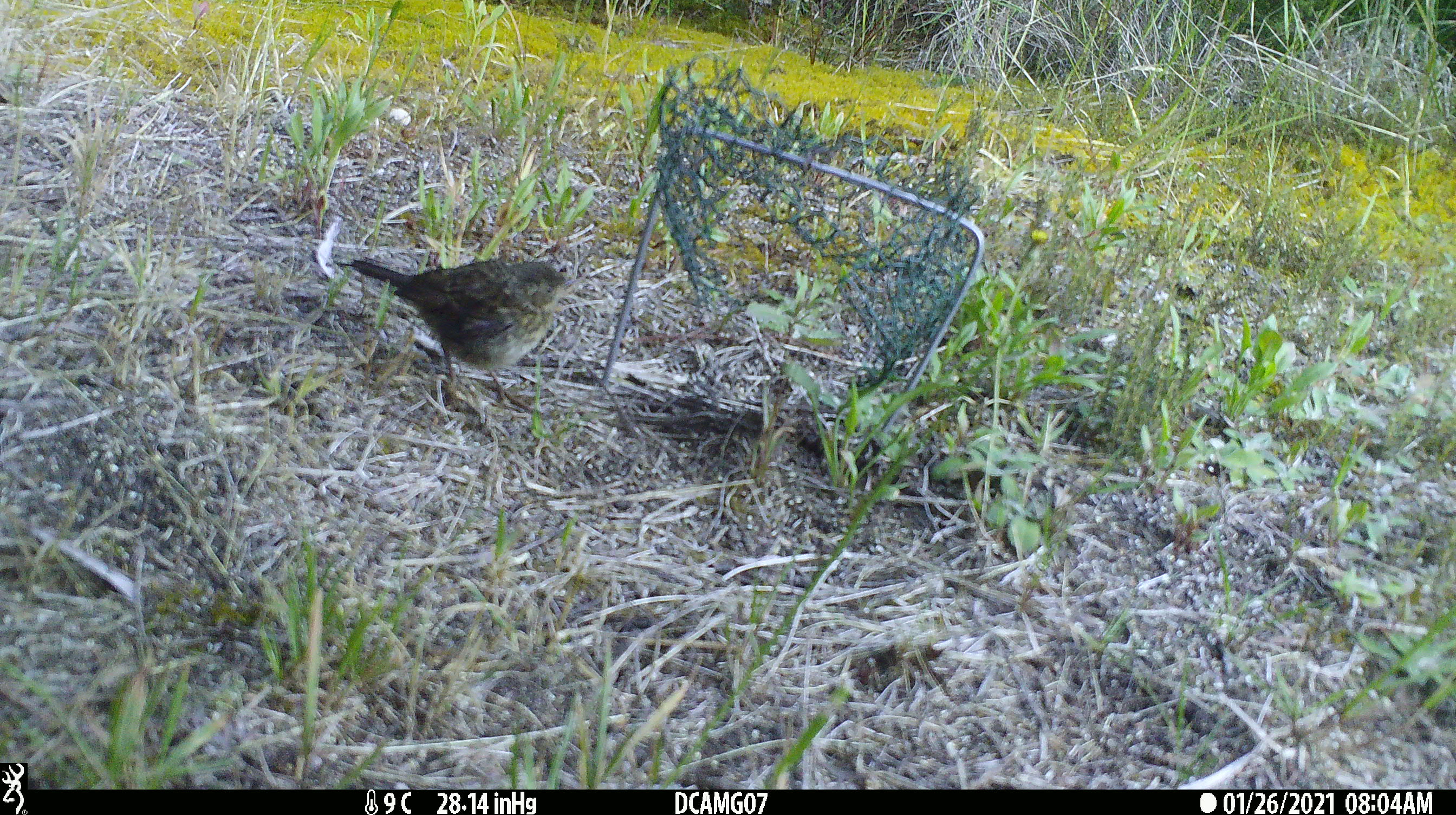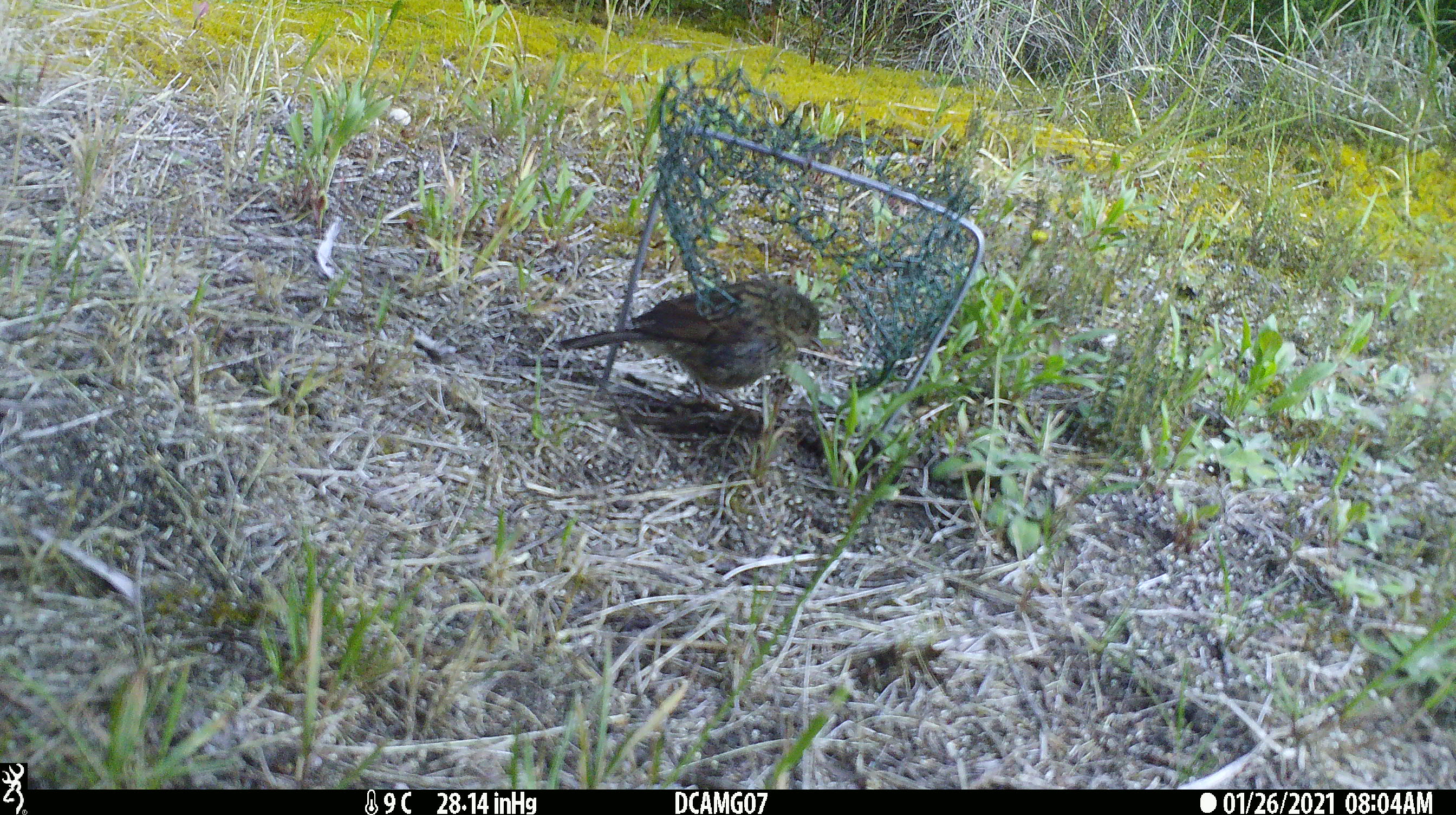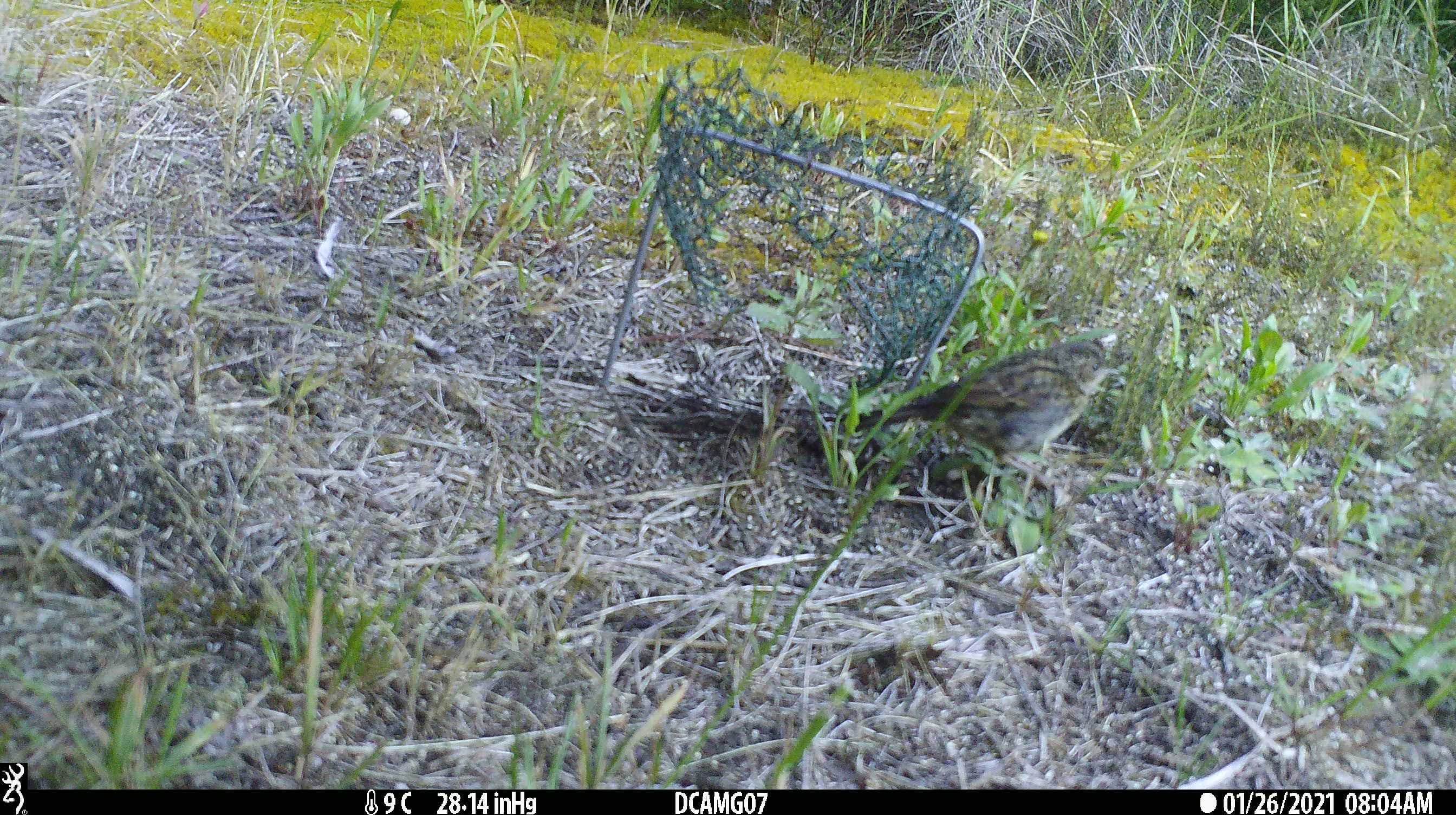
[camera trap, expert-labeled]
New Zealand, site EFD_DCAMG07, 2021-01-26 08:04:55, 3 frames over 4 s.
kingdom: Animalia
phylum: Chordata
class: Aves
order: Passeriformes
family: Prunellidae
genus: Prunella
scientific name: Prunella modularis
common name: dunnock